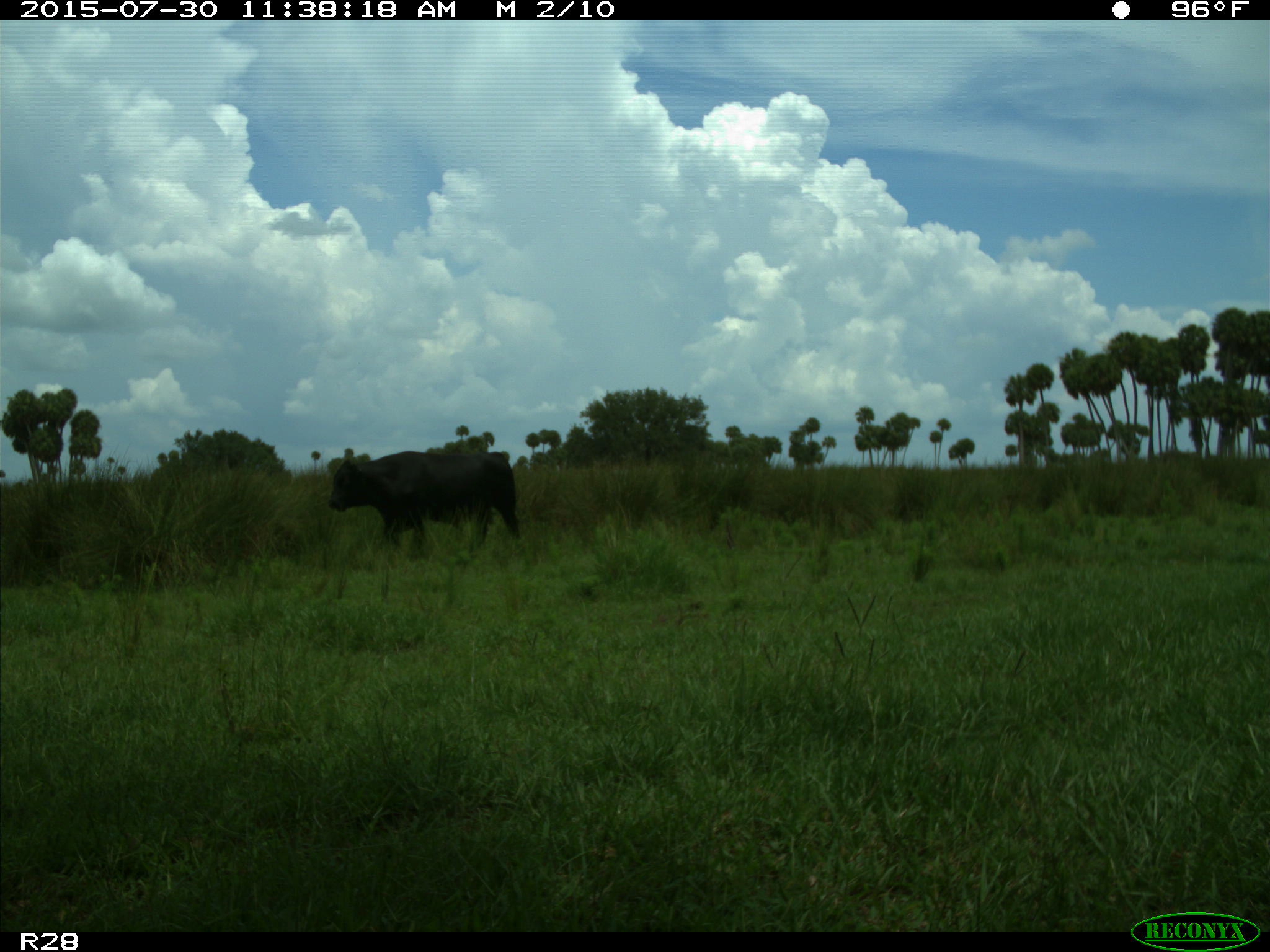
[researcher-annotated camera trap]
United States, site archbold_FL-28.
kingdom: Animalia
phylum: Chordata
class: Mammalia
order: Artiodactyla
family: Bovidae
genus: Bos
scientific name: Bos taurus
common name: domestic cow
Bos taurus (domestic cow).